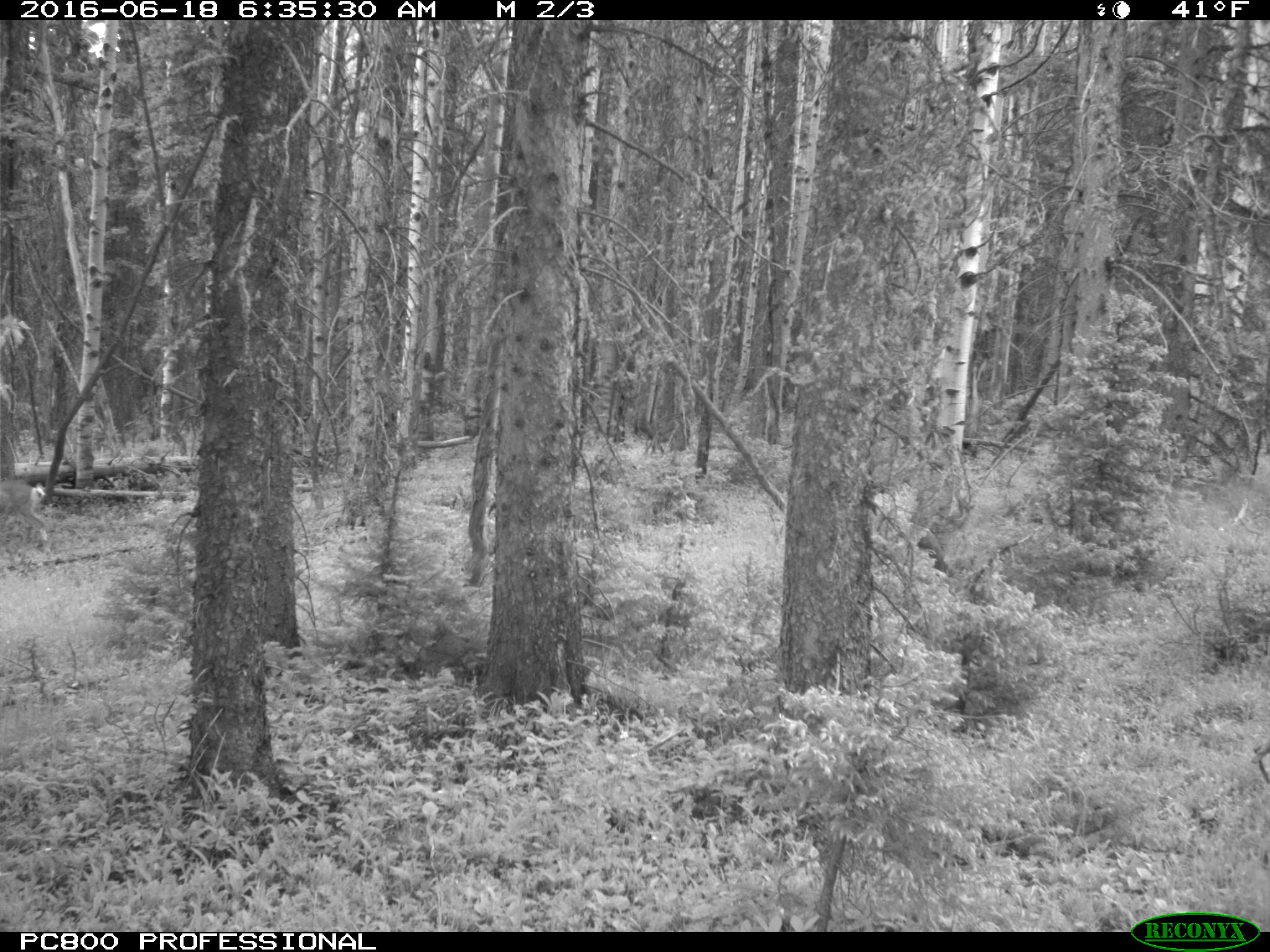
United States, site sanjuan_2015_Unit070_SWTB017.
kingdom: Animalia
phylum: Chordata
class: Mammalia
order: Artiodactyla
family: Cervidae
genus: Odocoileus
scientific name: Odocoileus hemionus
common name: mule deer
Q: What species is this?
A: Odocoileus hemionus (mule deer).